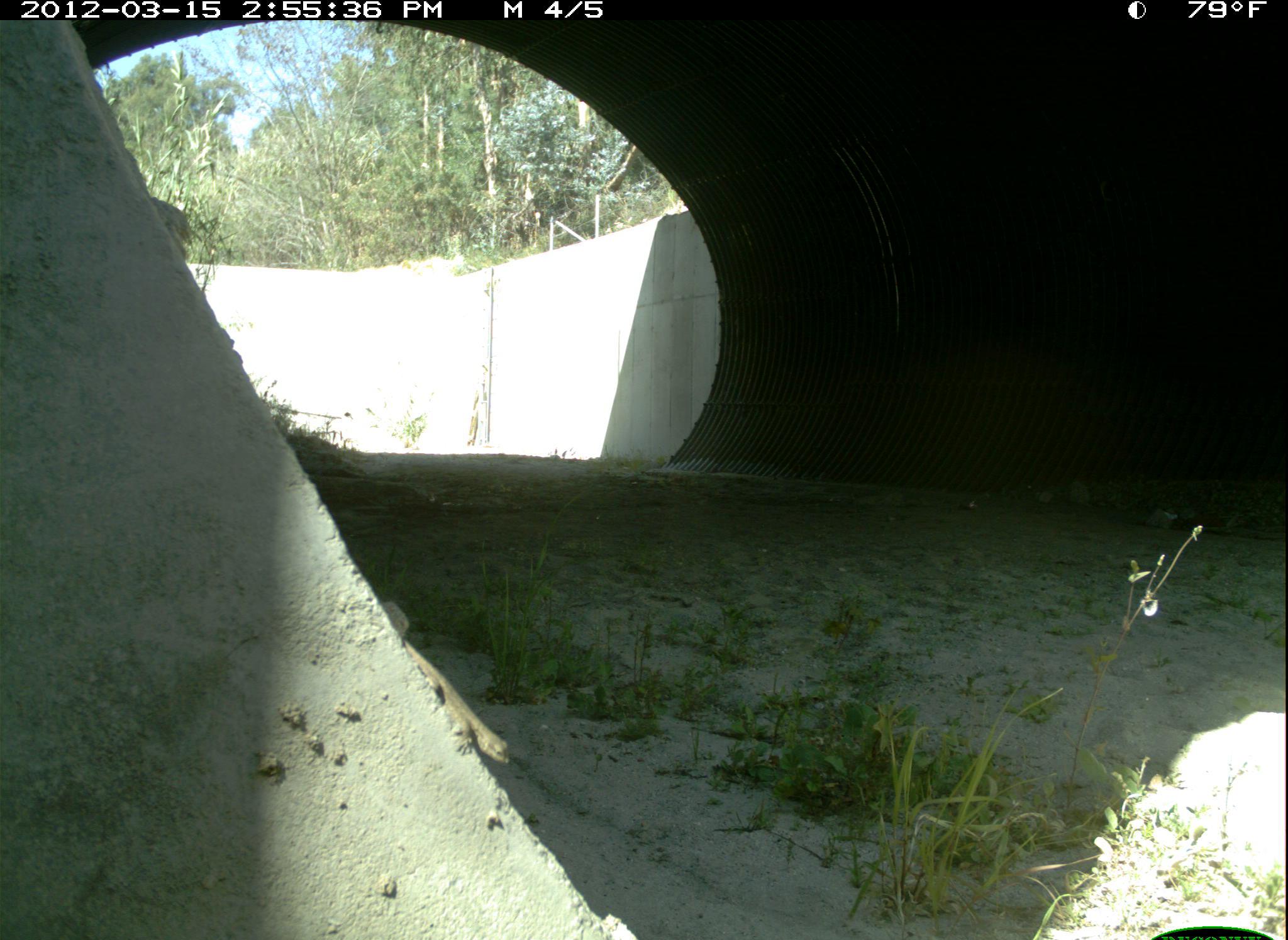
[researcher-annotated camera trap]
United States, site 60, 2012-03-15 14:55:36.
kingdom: Animalia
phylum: Chordata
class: Reptilia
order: Squamata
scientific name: Squamata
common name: lizard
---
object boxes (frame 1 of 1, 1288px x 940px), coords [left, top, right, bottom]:
lizard: [400, 632, 511, 768]